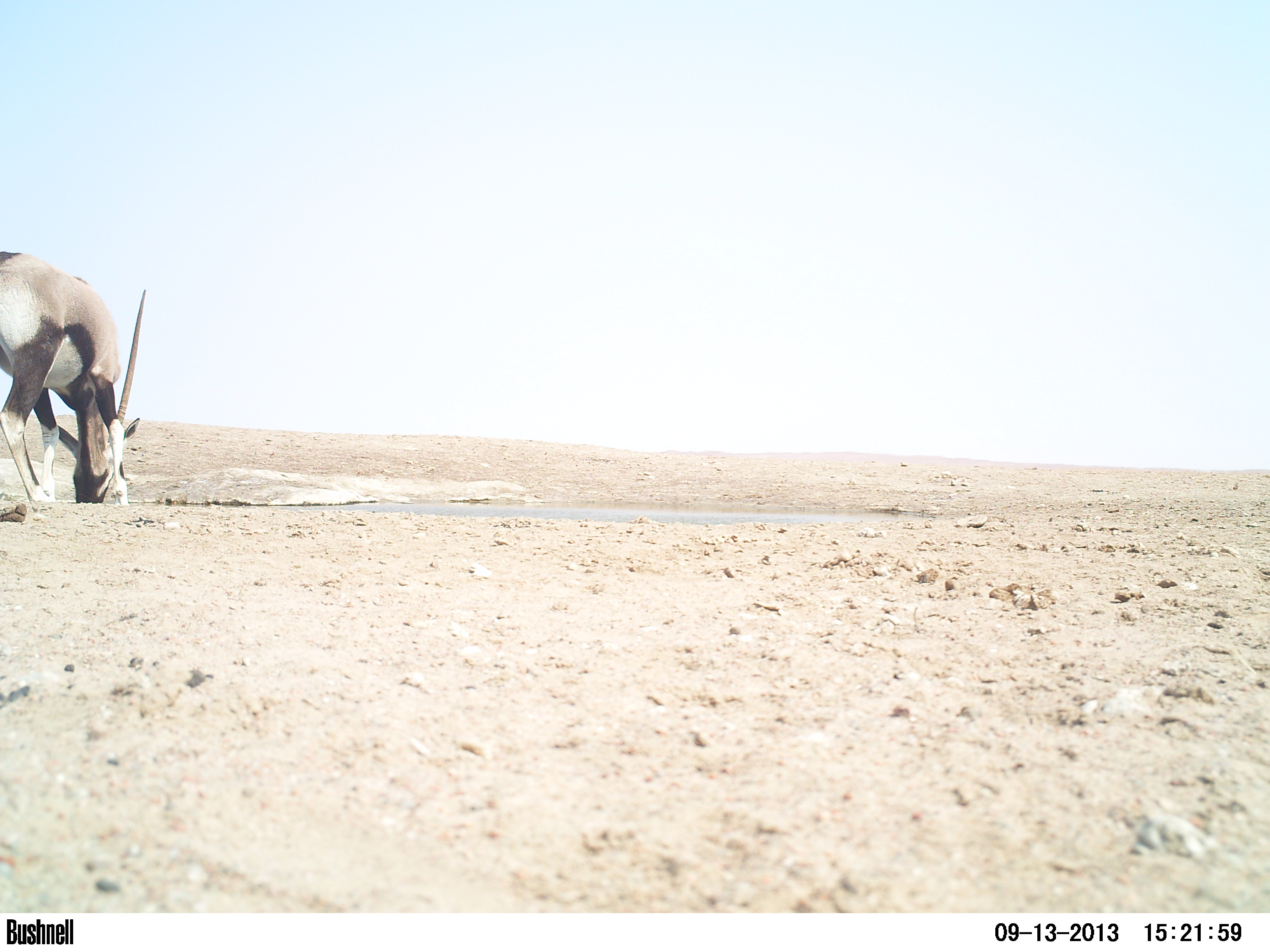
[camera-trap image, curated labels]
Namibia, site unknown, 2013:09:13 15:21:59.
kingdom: Animalia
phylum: Chordata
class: Mammalia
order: Artiodactyla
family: Bovidae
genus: Oryx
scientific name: Oryx gazella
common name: gemsbok